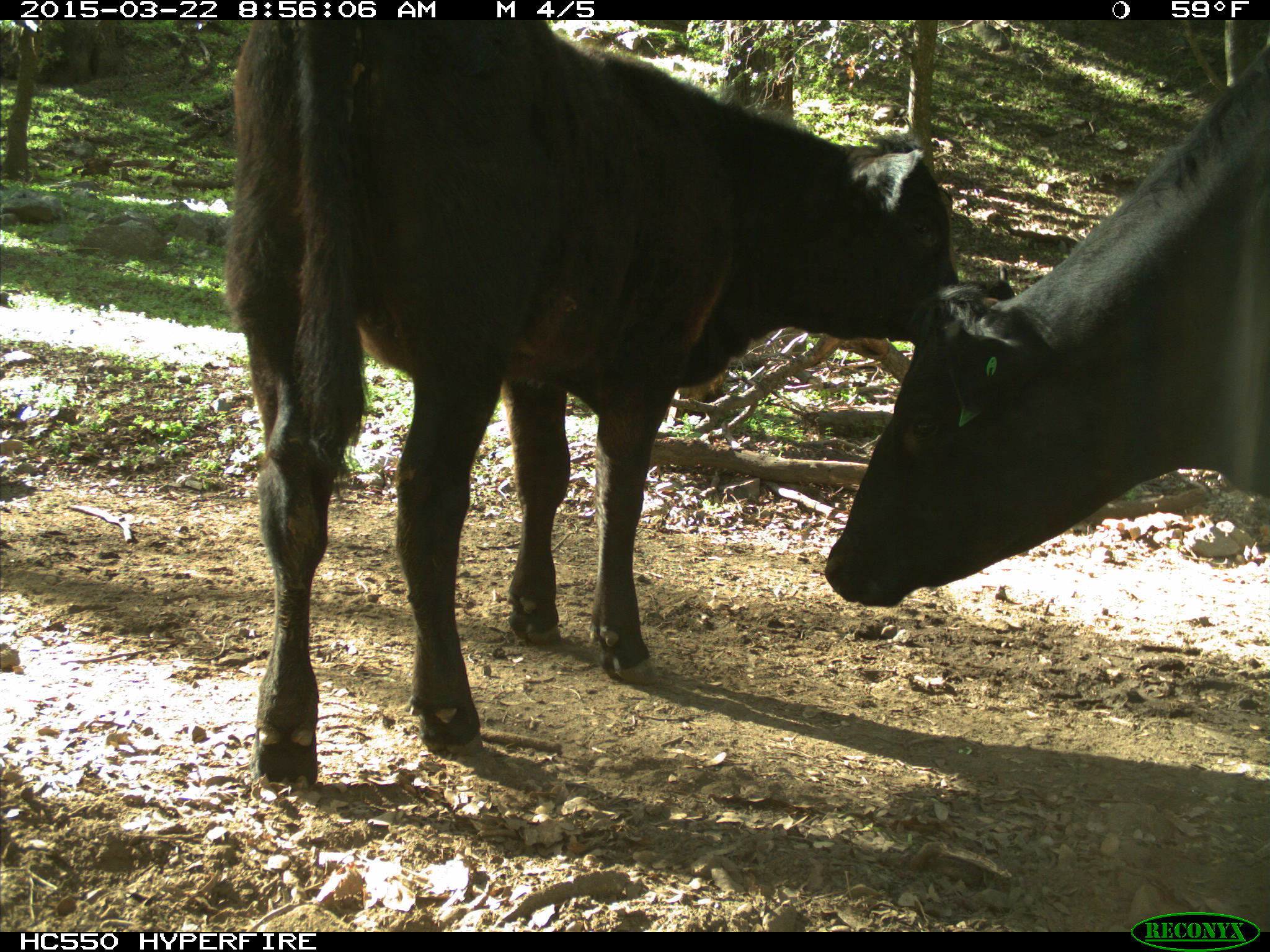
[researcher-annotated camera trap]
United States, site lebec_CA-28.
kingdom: Animalia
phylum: Chordata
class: Mammalia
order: Artiodactyla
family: Bovidae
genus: Bos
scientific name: Bos taurus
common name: domestic cow